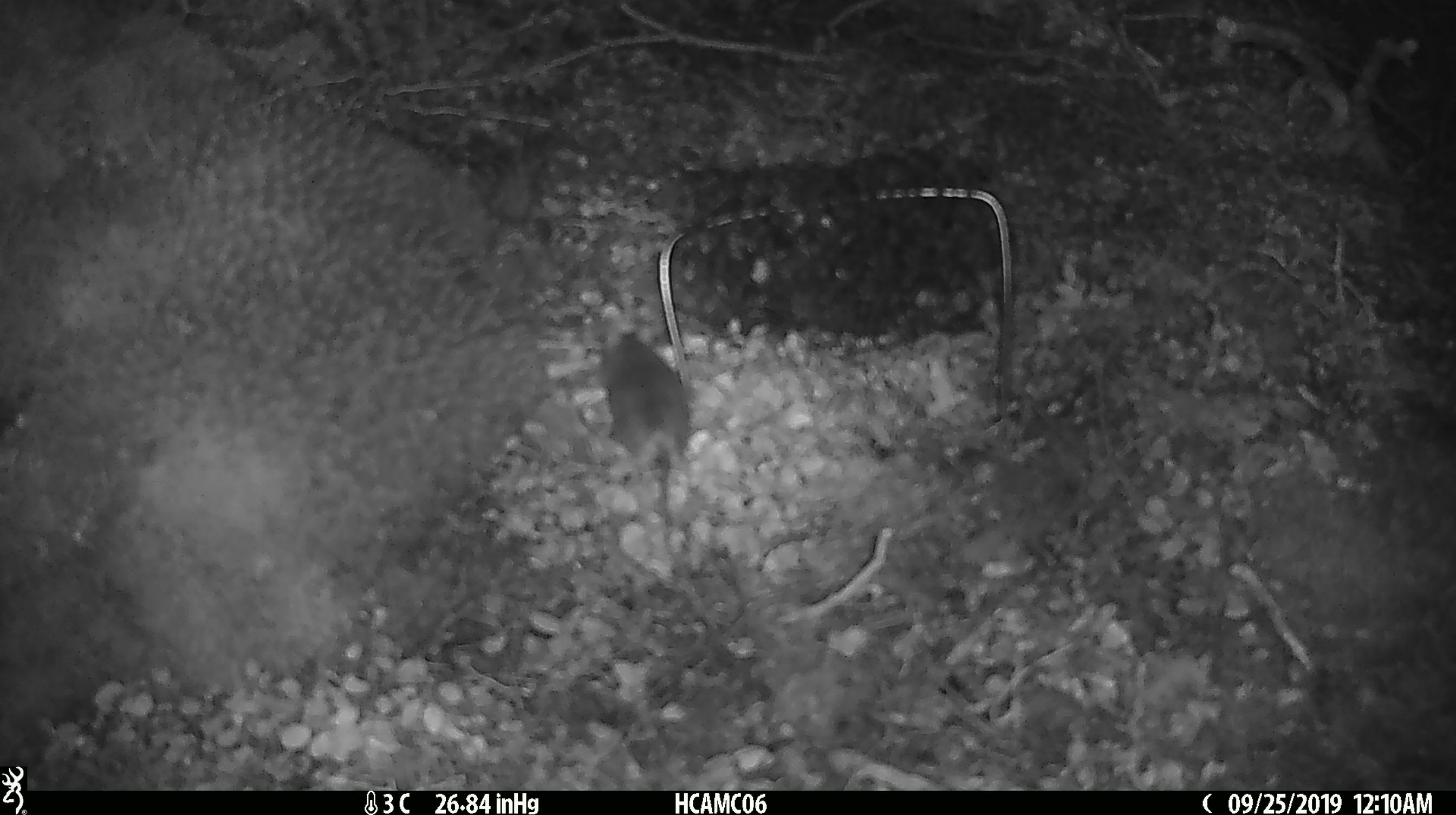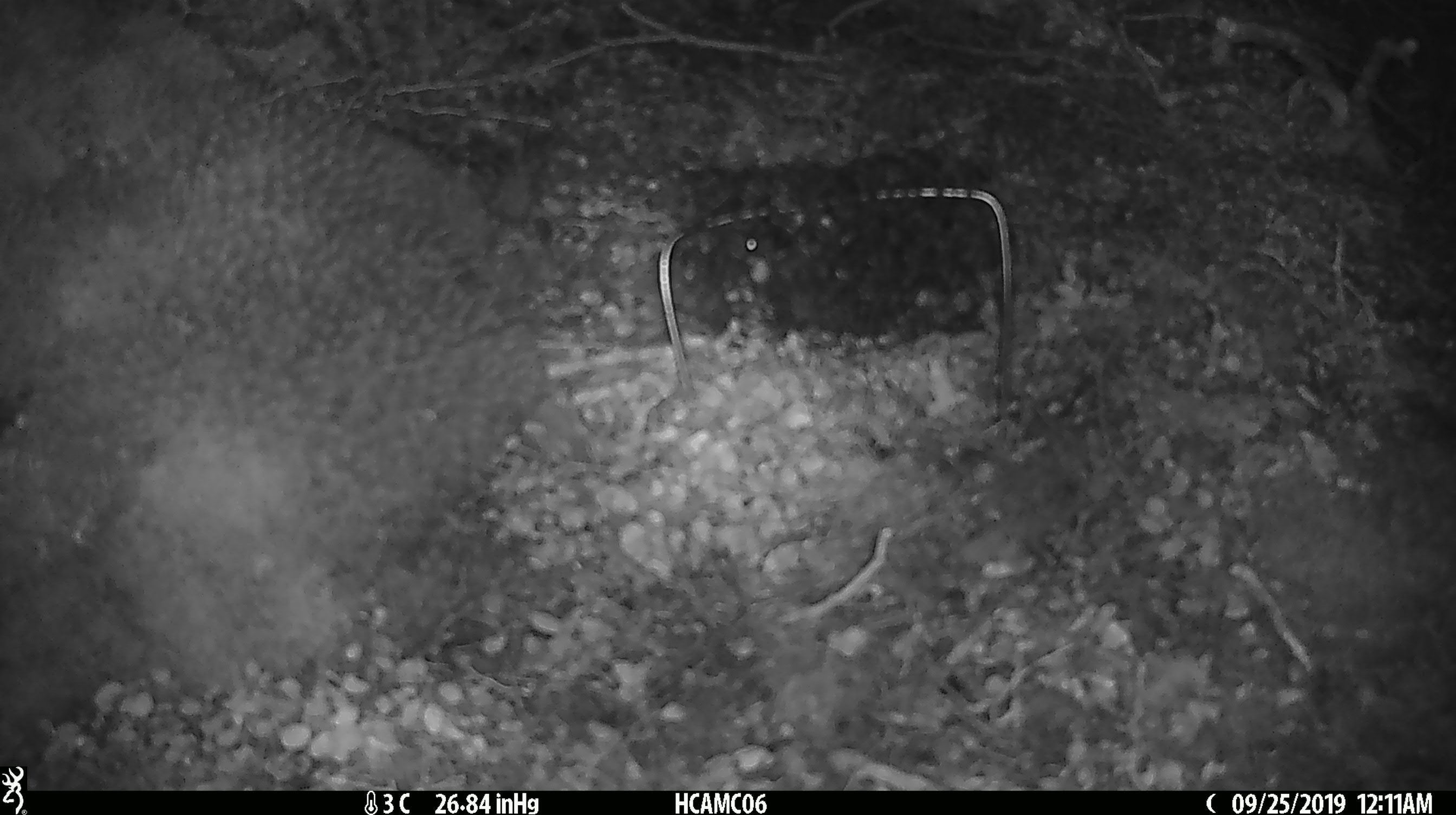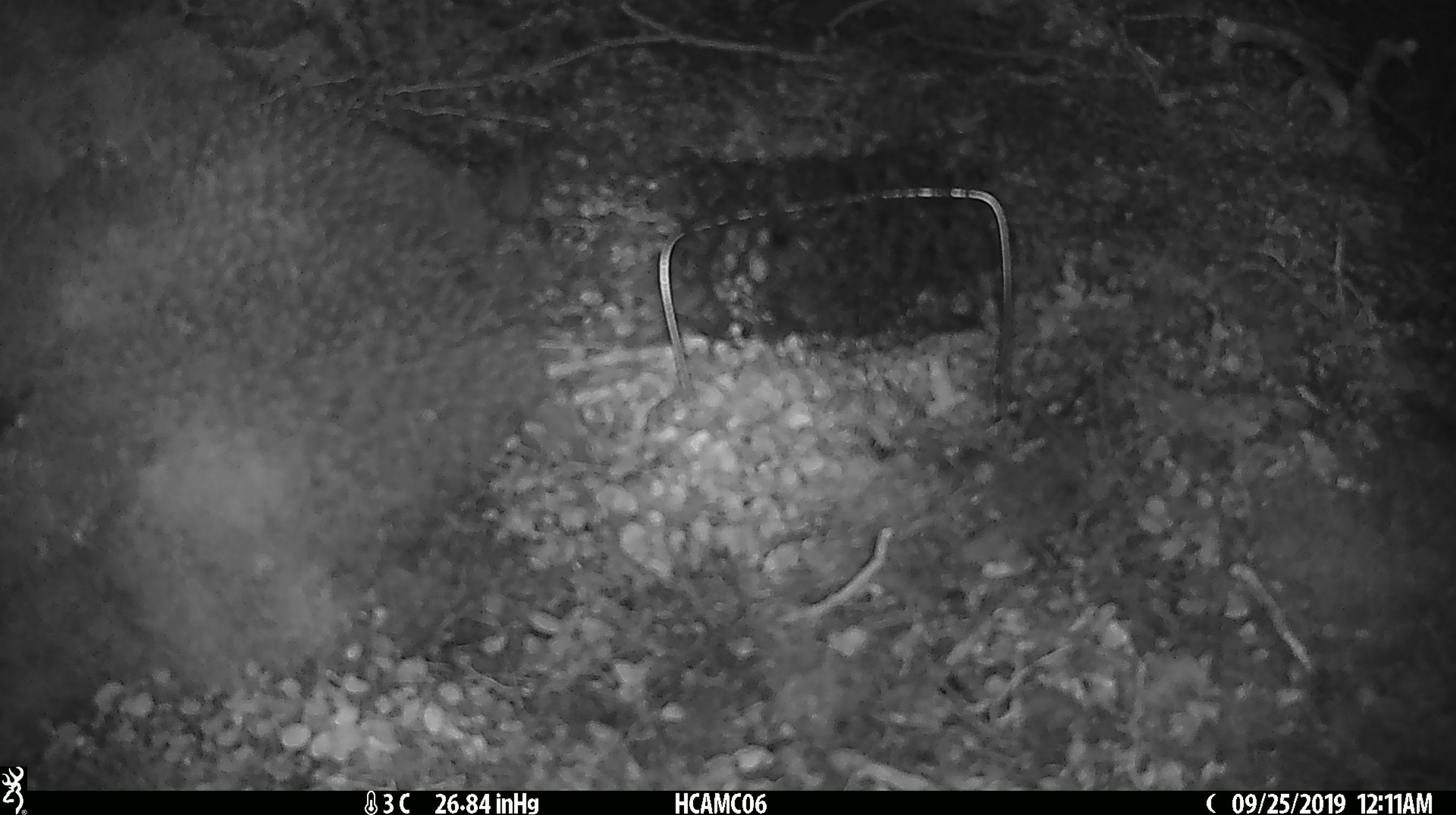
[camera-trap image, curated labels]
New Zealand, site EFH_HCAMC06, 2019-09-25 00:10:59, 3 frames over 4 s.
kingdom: Animalia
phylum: Chordata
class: Mammalia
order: Rodentia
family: Muridae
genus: Mus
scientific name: Mus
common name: mouse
Mouse (Mus).